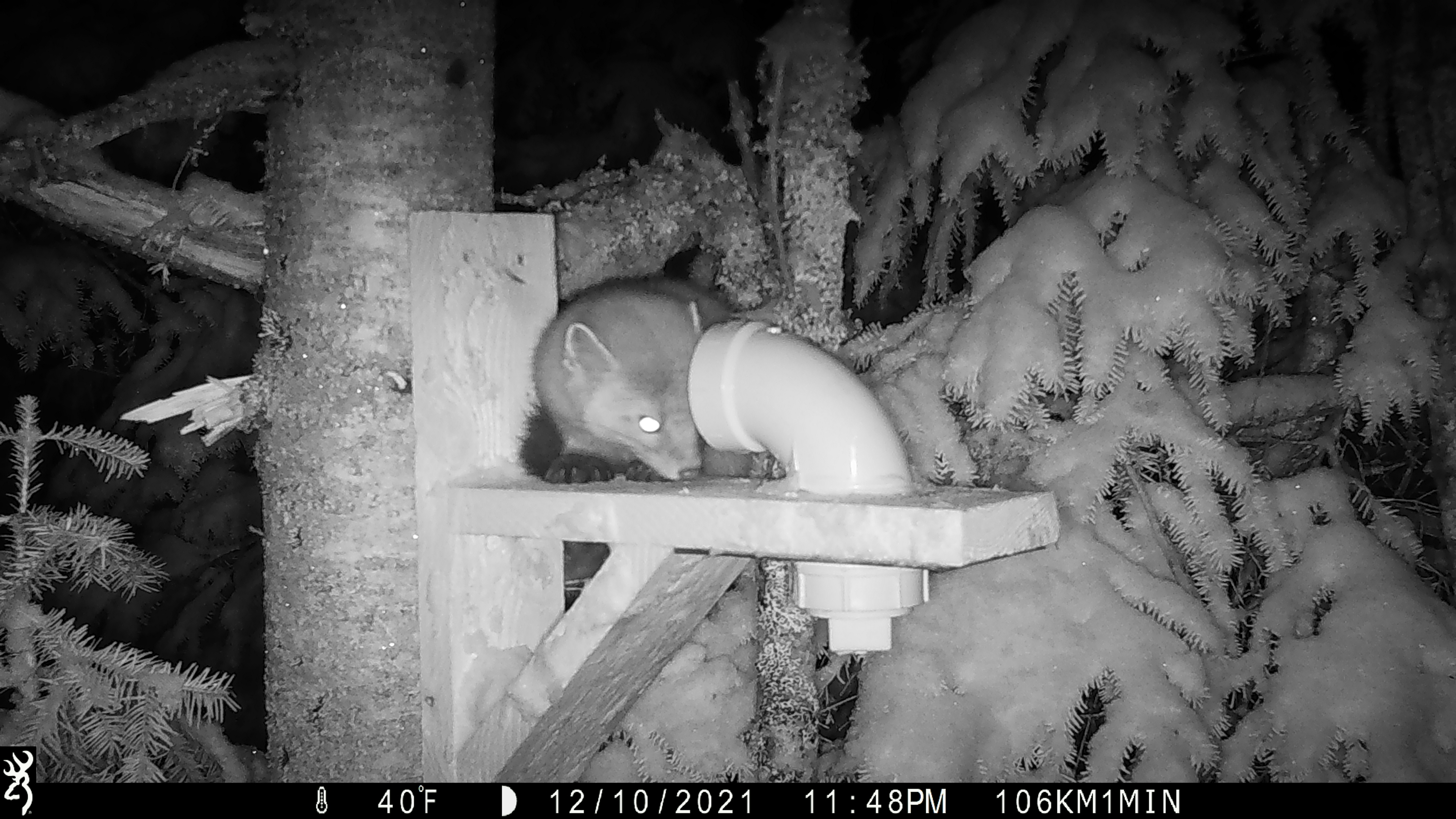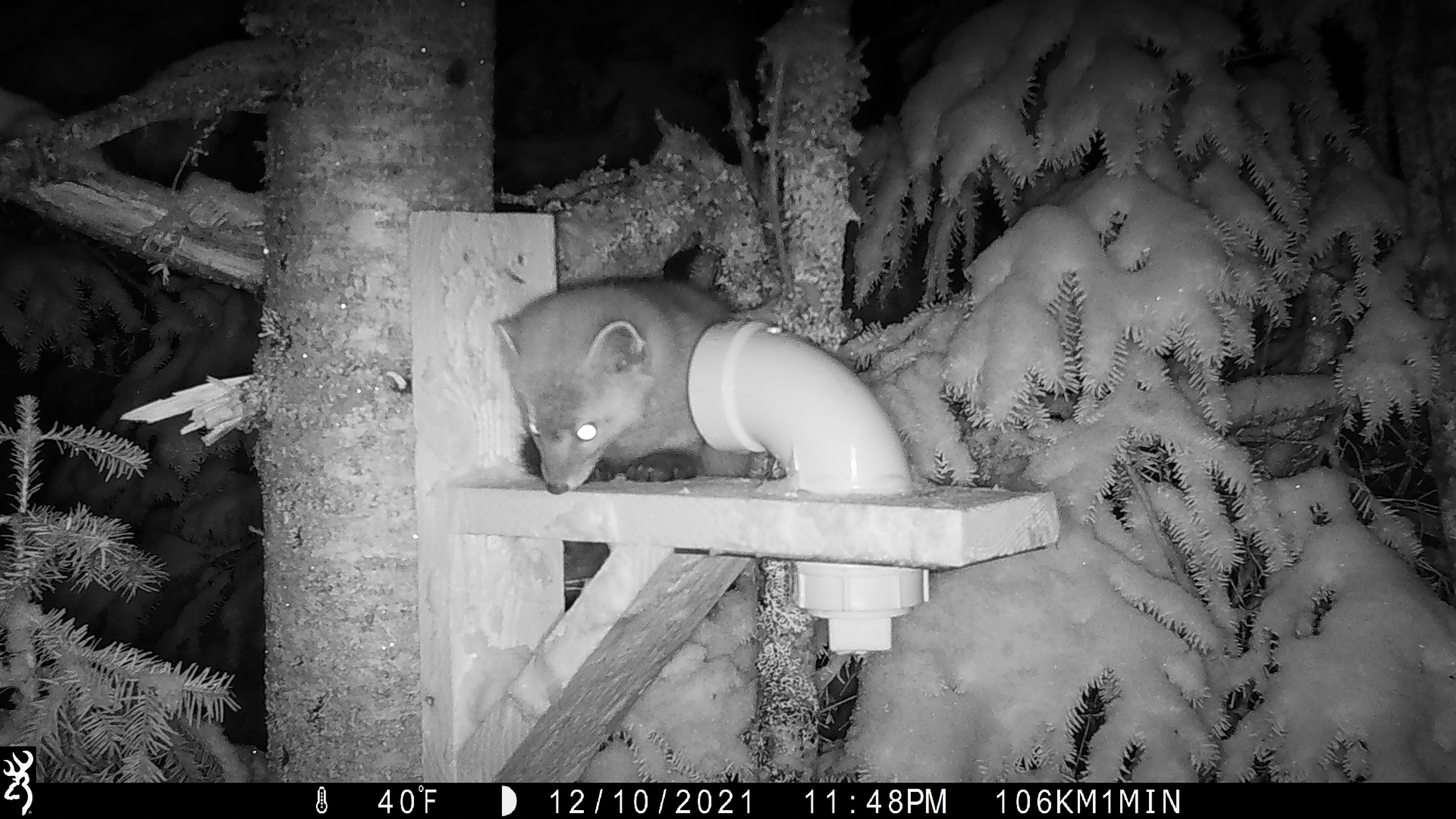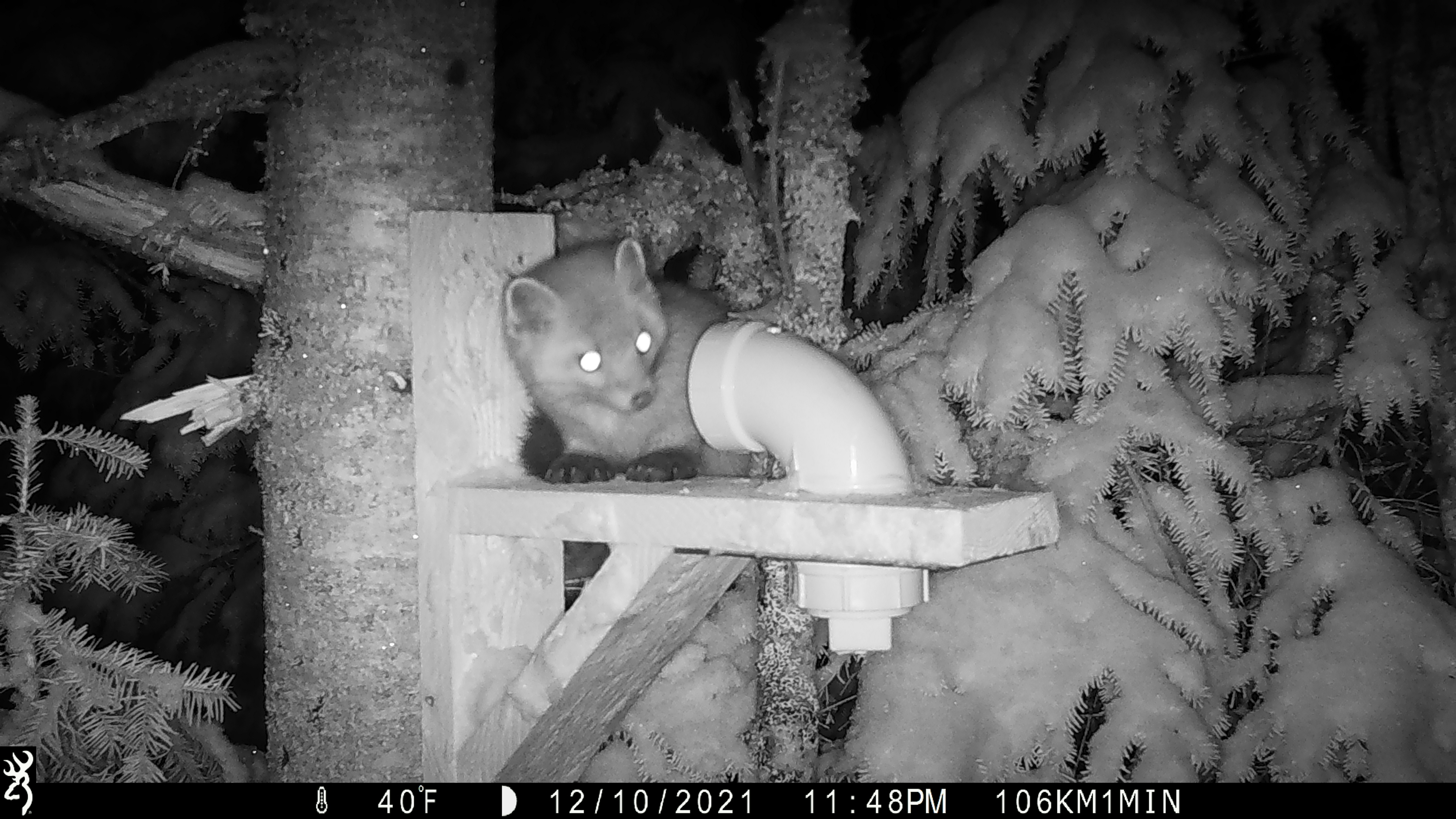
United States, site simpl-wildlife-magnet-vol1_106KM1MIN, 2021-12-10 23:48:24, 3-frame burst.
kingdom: Animalia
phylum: Chordata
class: Mammalia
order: Carnivora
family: Mustelidae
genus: Martes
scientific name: Martes americana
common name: american marten